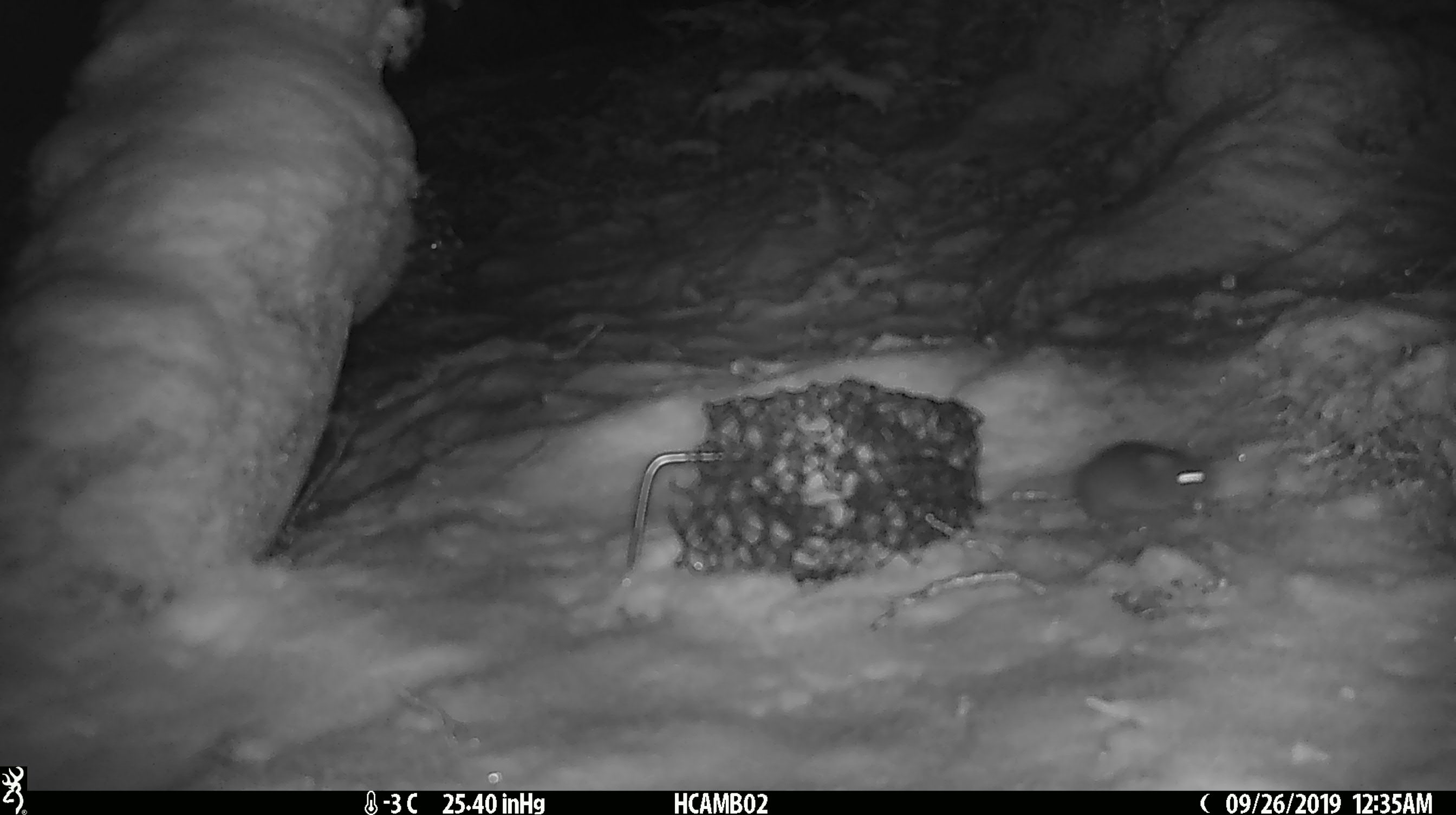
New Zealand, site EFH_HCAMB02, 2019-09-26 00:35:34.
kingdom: Animalia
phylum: Chordata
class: Mammalia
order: Rodentia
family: Muridae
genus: Mus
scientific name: Mus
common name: mouse